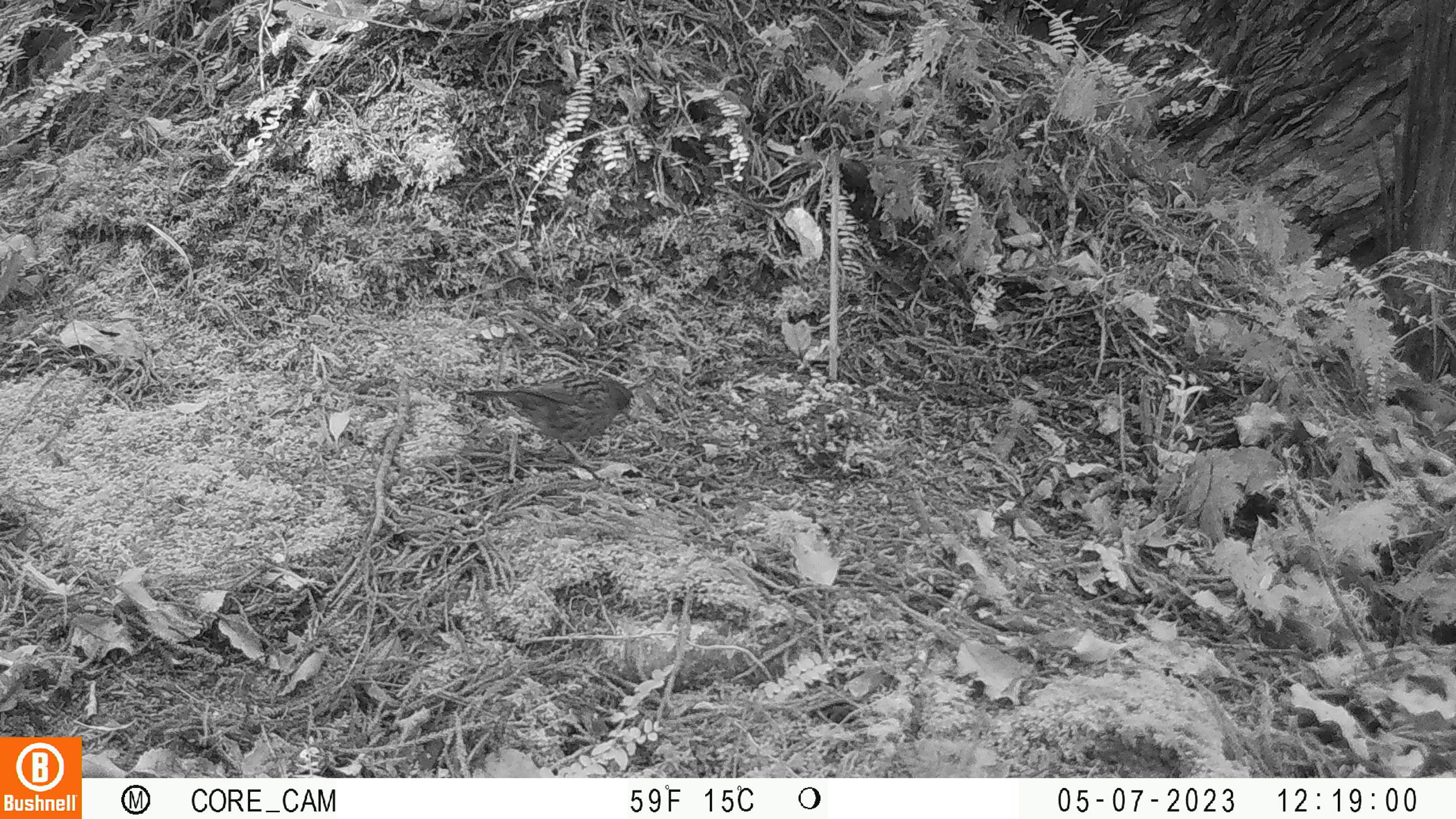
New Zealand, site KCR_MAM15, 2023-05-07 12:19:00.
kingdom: Animalia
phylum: Chordata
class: Aves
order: Passeriformes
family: Prunellidae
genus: Prunella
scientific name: Prunella modularis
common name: dunnock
Dunnock (Prunella modularis).